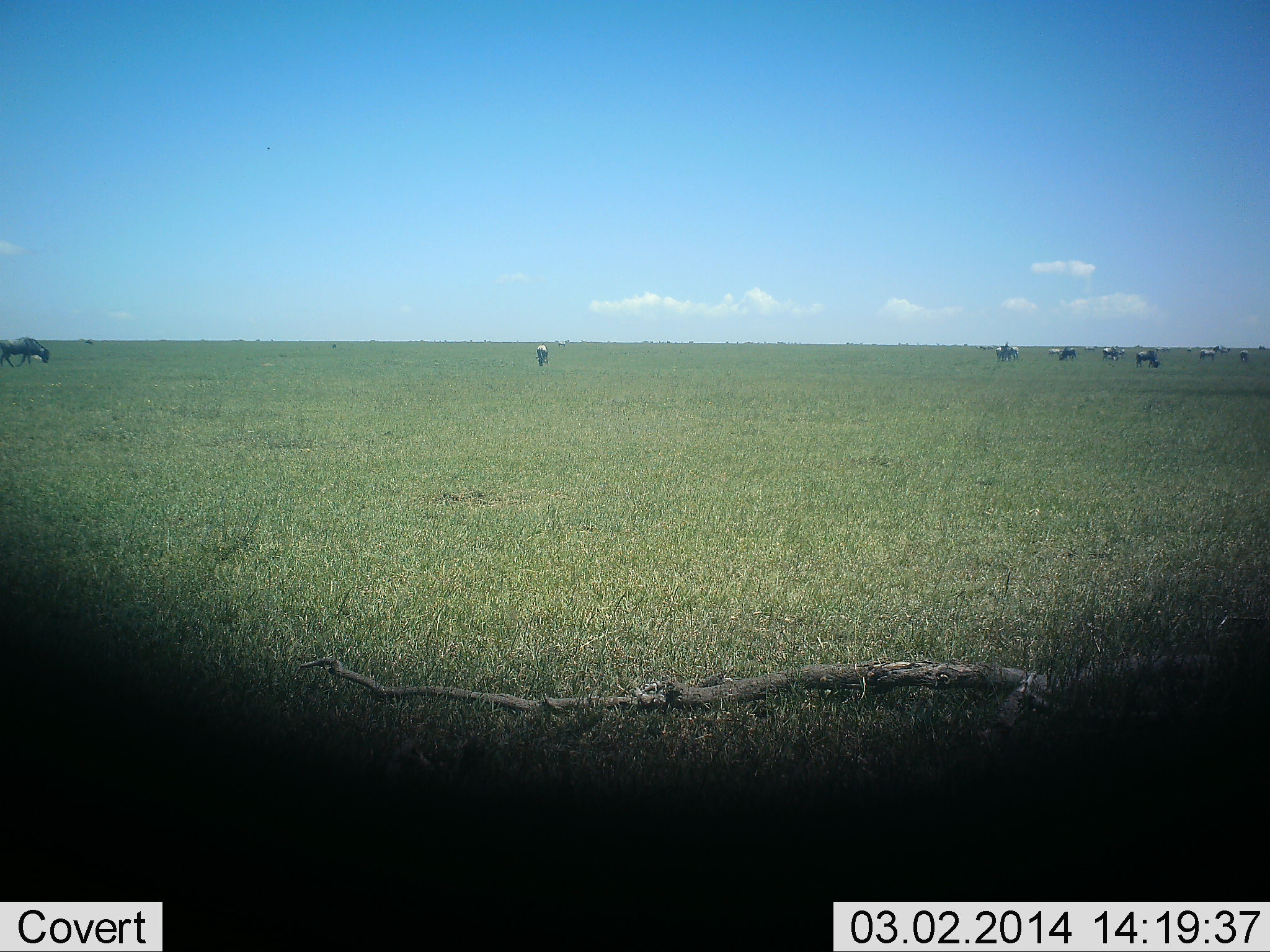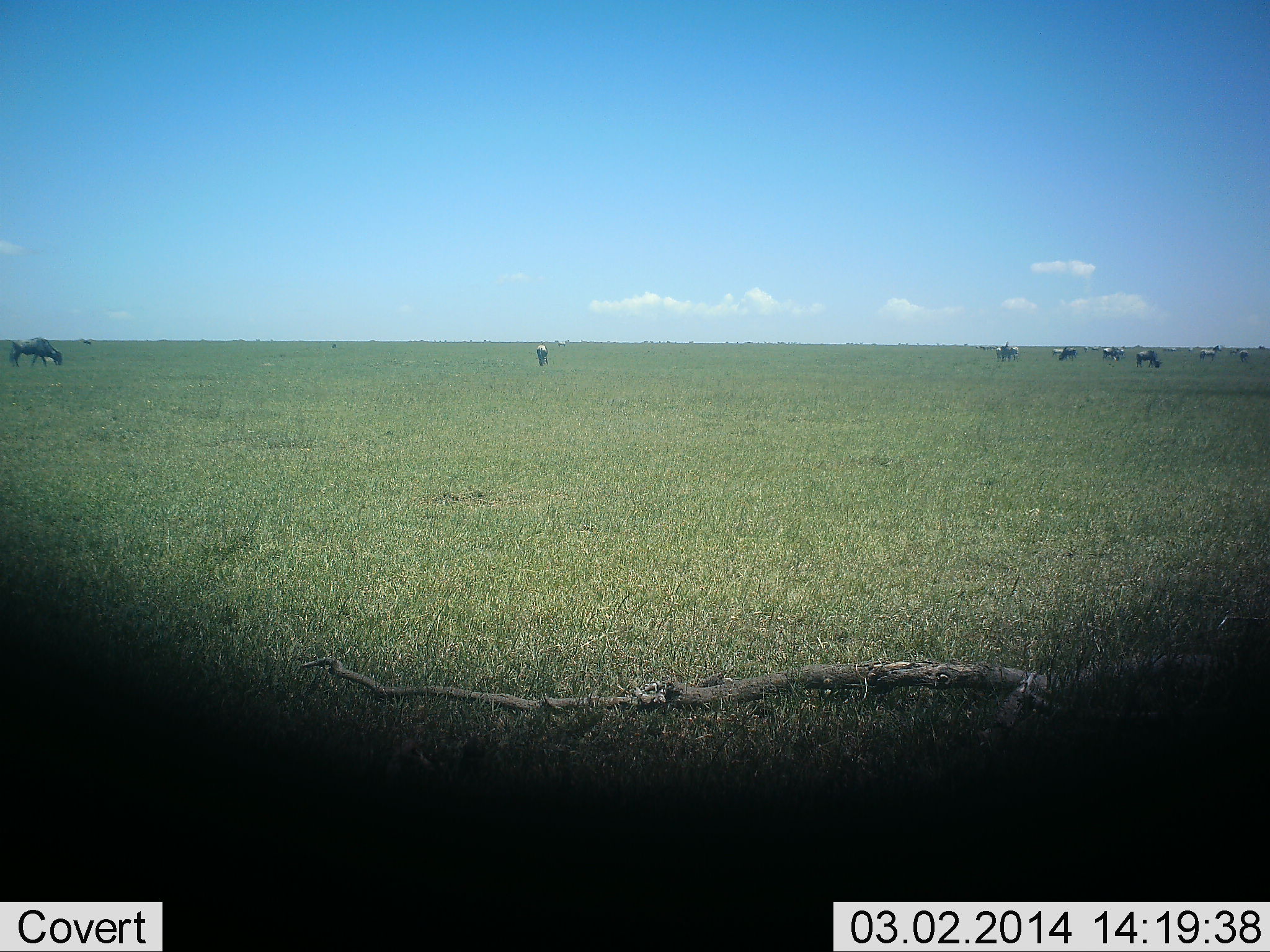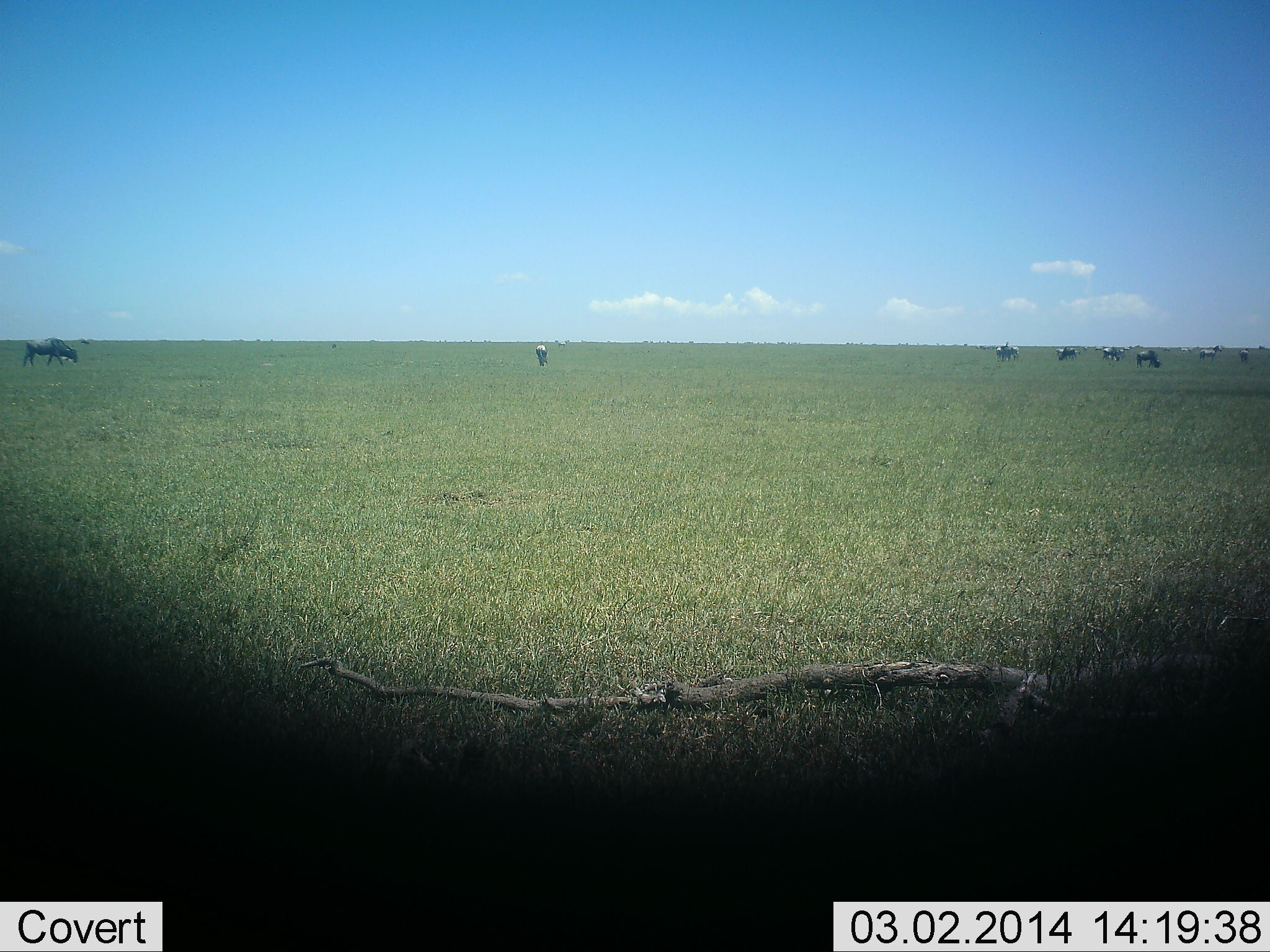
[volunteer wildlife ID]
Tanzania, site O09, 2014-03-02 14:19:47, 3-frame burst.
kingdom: Animalia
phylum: Chordata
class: Mammalia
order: Artiodactyla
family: Bovidae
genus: Connochaetes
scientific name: Connochaetes taurinus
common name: blue wildebeest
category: wildebeest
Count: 8.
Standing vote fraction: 20%.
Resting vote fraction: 0%.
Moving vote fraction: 20%.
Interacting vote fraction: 0%.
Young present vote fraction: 0%.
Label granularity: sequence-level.